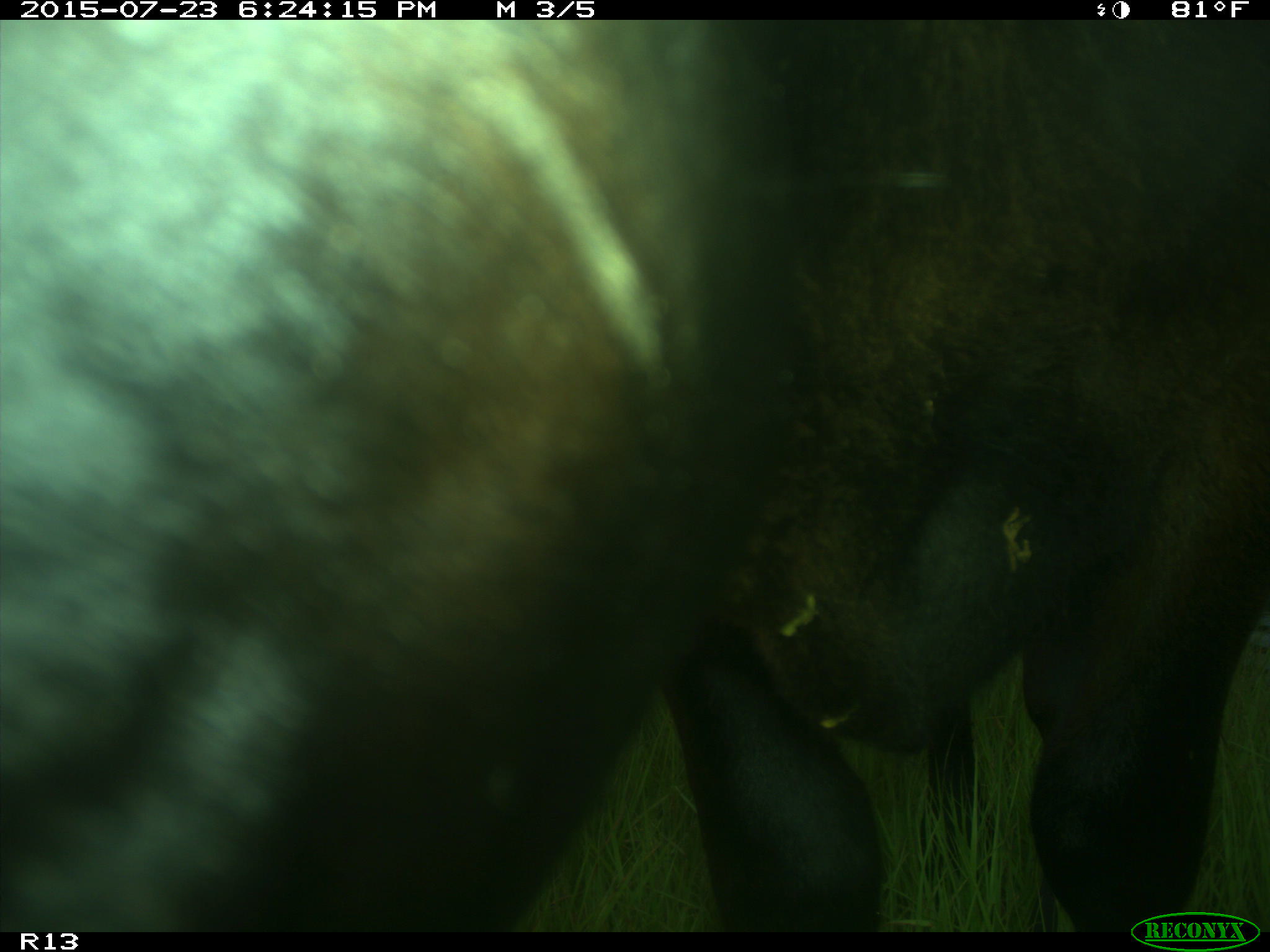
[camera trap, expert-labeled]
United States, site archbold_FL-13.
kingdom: Animalia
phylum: Chordata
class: Mammalia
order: Artiodactyla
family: Bovidae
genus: Bos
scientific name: Bos taurus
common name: domestic cow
Bos taurus (domestic cow).